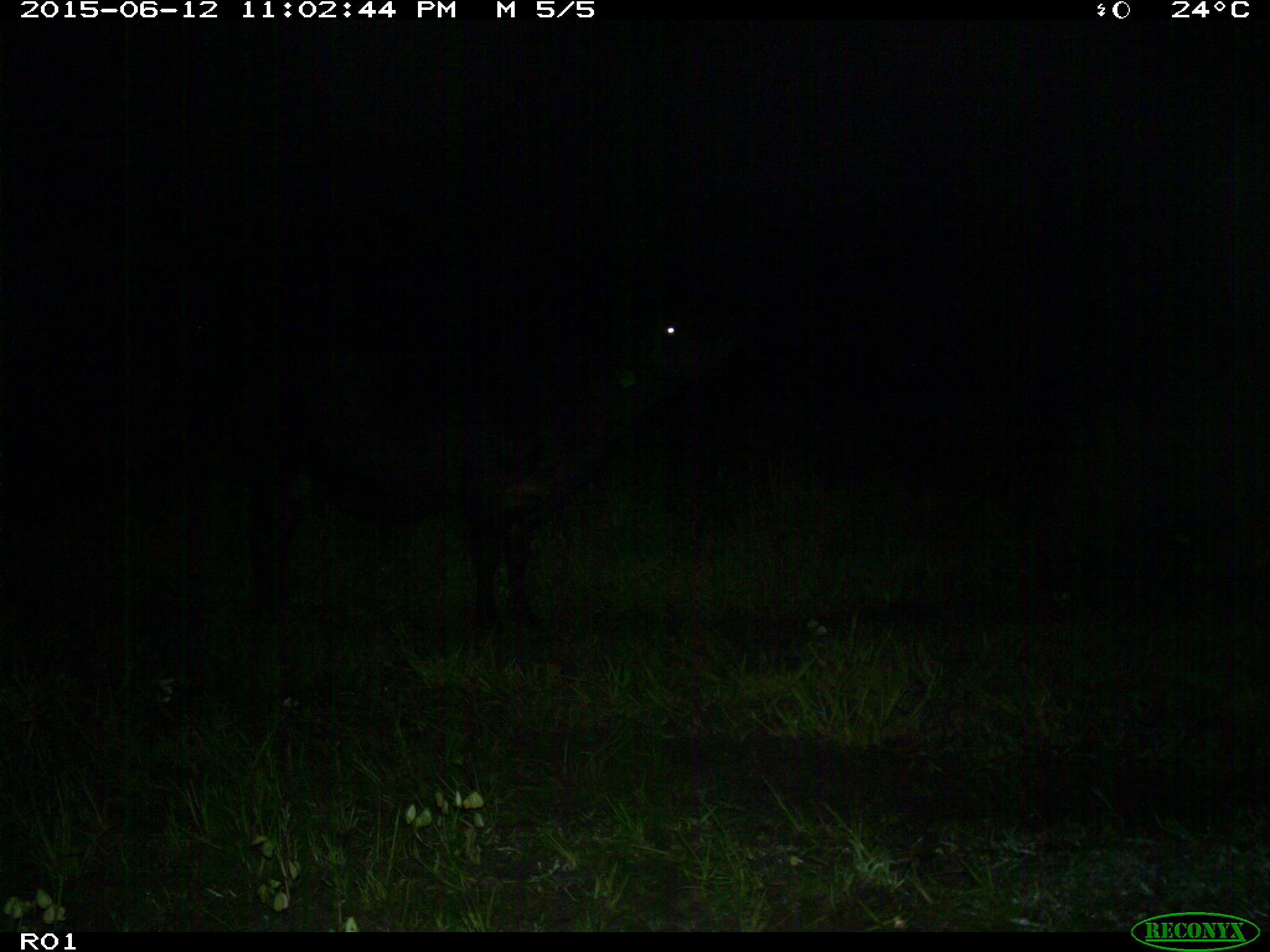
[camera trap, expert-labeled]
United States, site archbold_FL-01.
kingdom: Animalia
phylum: Chordata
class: Mammalia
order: Artiodactyla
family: Bovidae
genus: Bos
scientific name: Bos taurus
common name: domestic cow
Bos taurus (domestic cow).